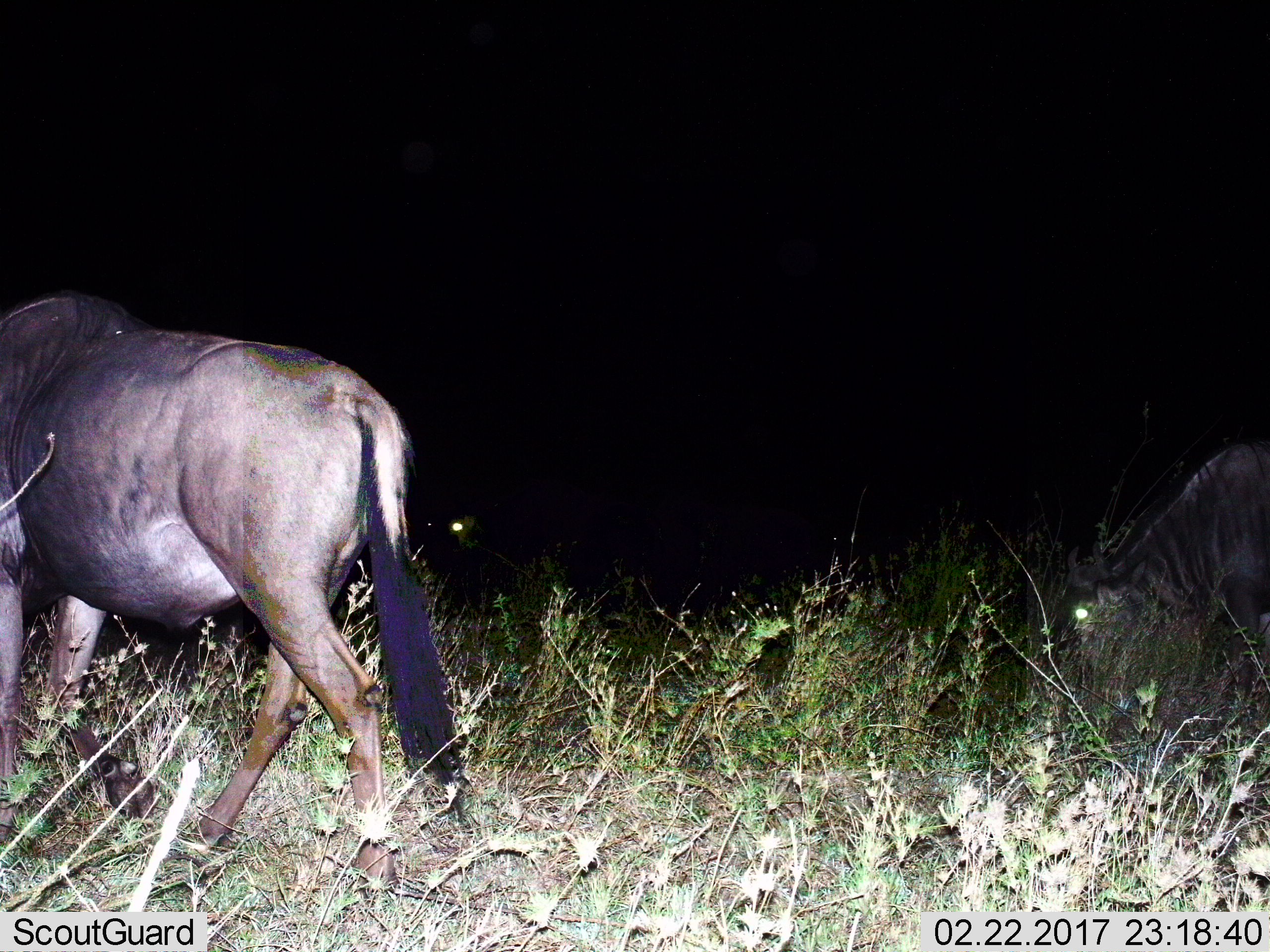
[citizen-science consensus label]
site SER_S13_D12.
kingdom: Animalia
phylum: Chordata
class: Mammalia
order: Artiodactyla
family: Bovidae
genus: Connochaetes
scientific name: Connochaetes taurinus taurinus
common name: blue wildebeest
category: wildebeestblue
Wildebeestblue (blue wildebeest) (Connochaetes taurinus taurinus), count 3. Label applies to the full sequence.